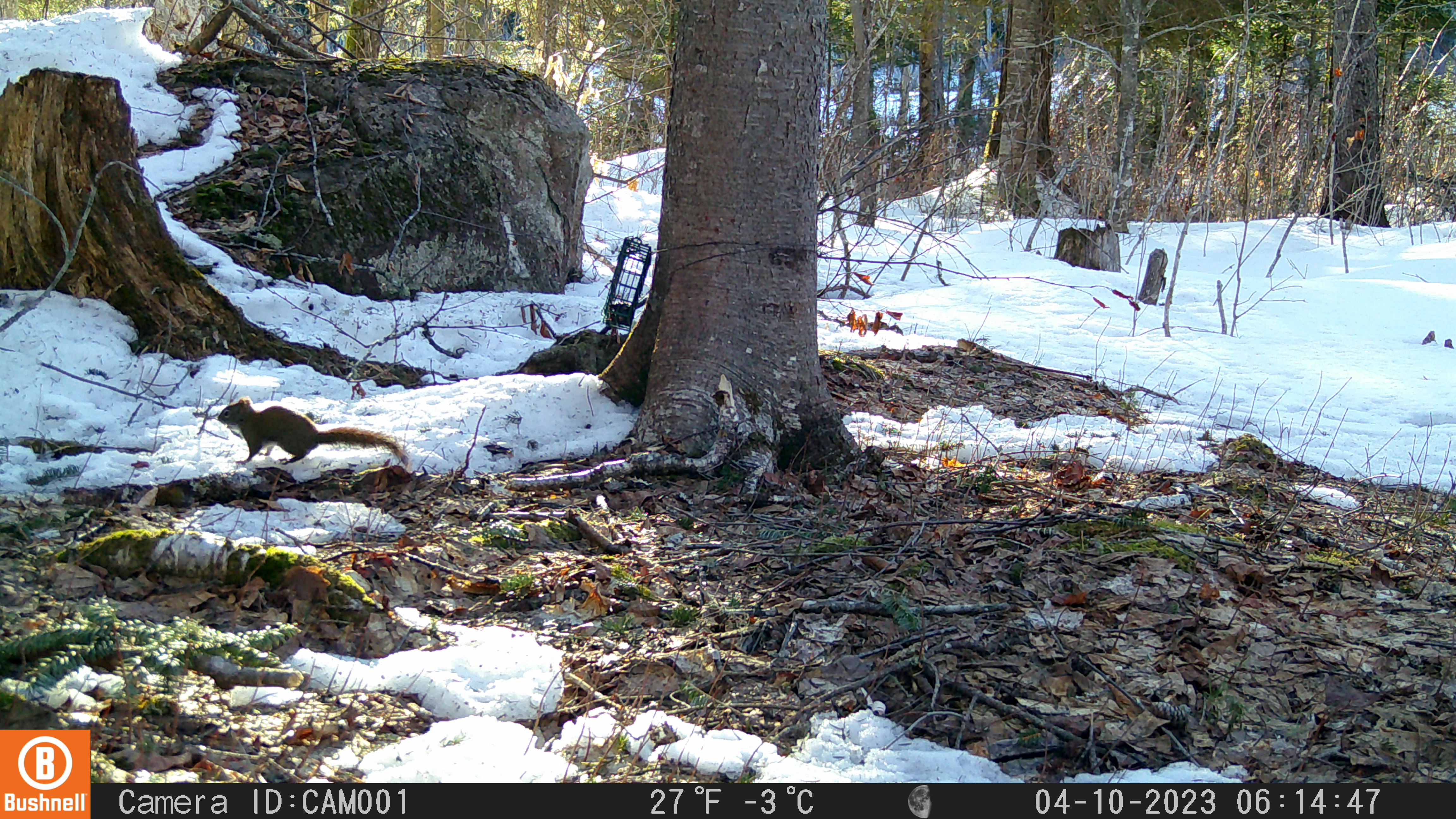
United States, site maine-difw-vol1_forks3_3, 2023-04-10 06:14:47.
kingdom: Animalia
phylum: Chordata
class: Mammalia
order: Rodentia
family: Sciuridae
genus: Tamiasciurus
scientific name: Tamiasciurus hudsonicus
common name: red squirrel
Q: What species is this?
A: Red squirrel (Tamiasciurus hudsonicus).